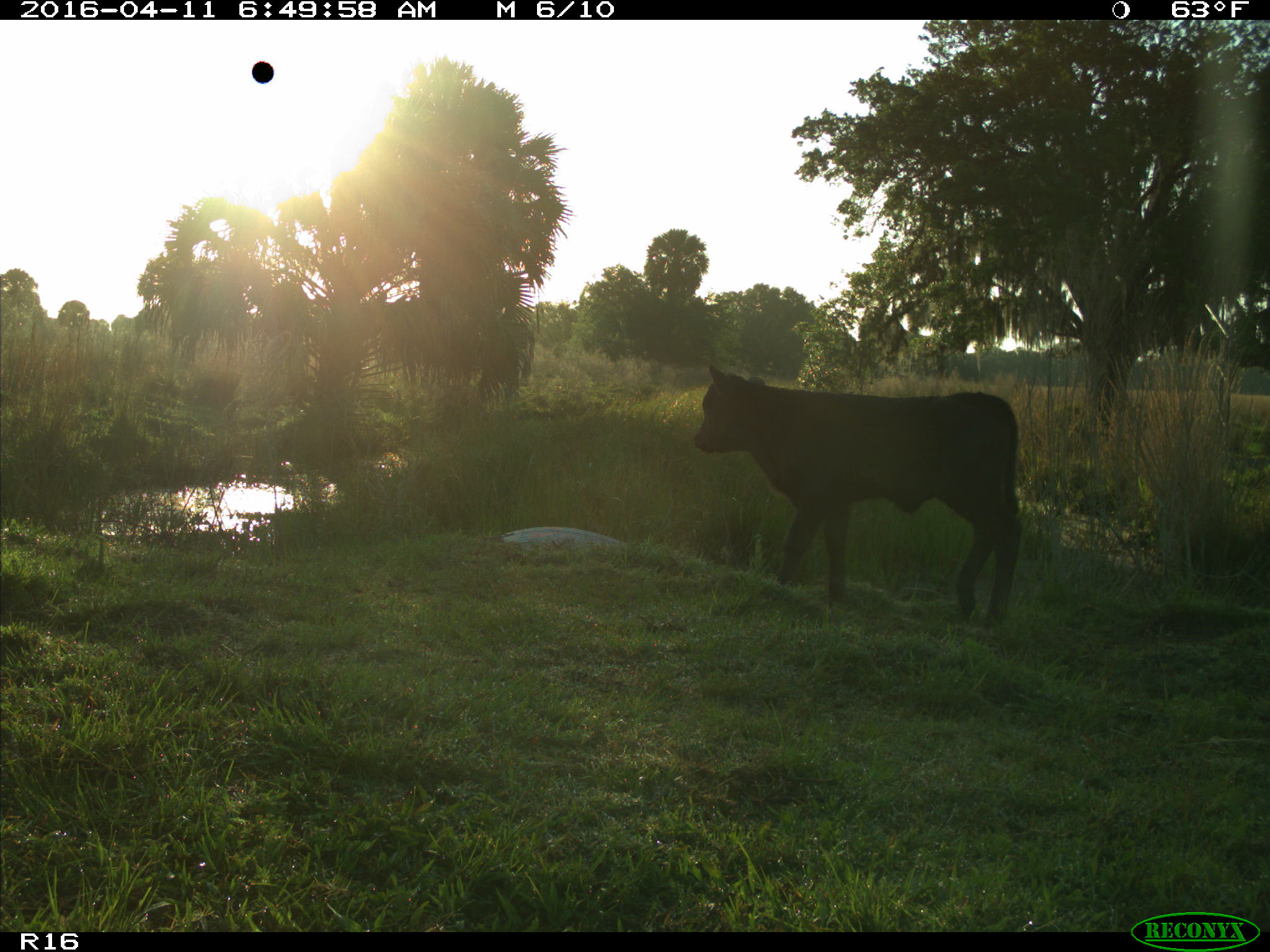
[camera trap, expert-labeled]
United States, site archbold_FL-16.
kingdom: Animalia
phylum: Chordata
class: Mammalia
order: Artiodactyla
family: Bovidae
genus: Bos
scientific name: Bos taurus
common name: domestic cow